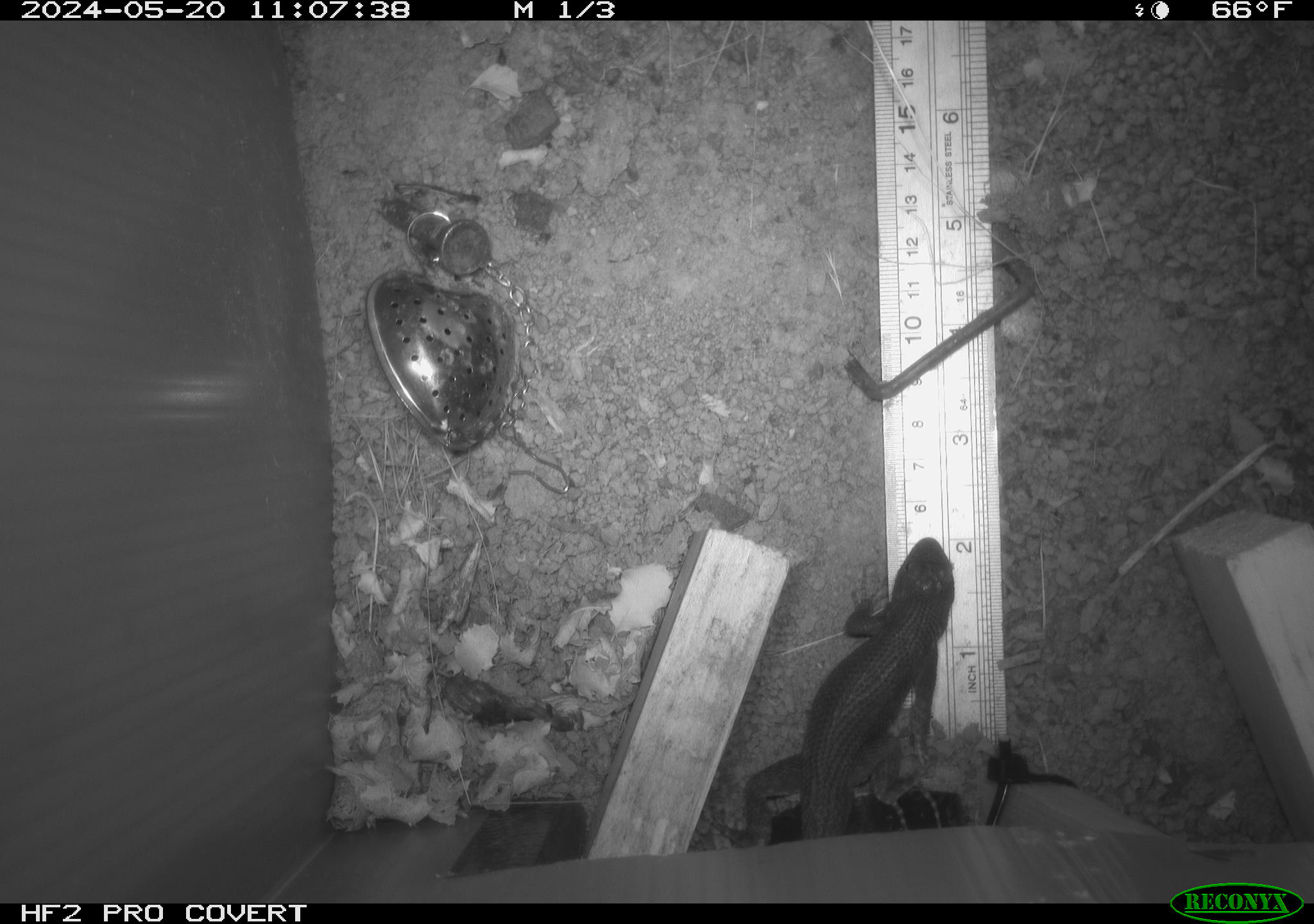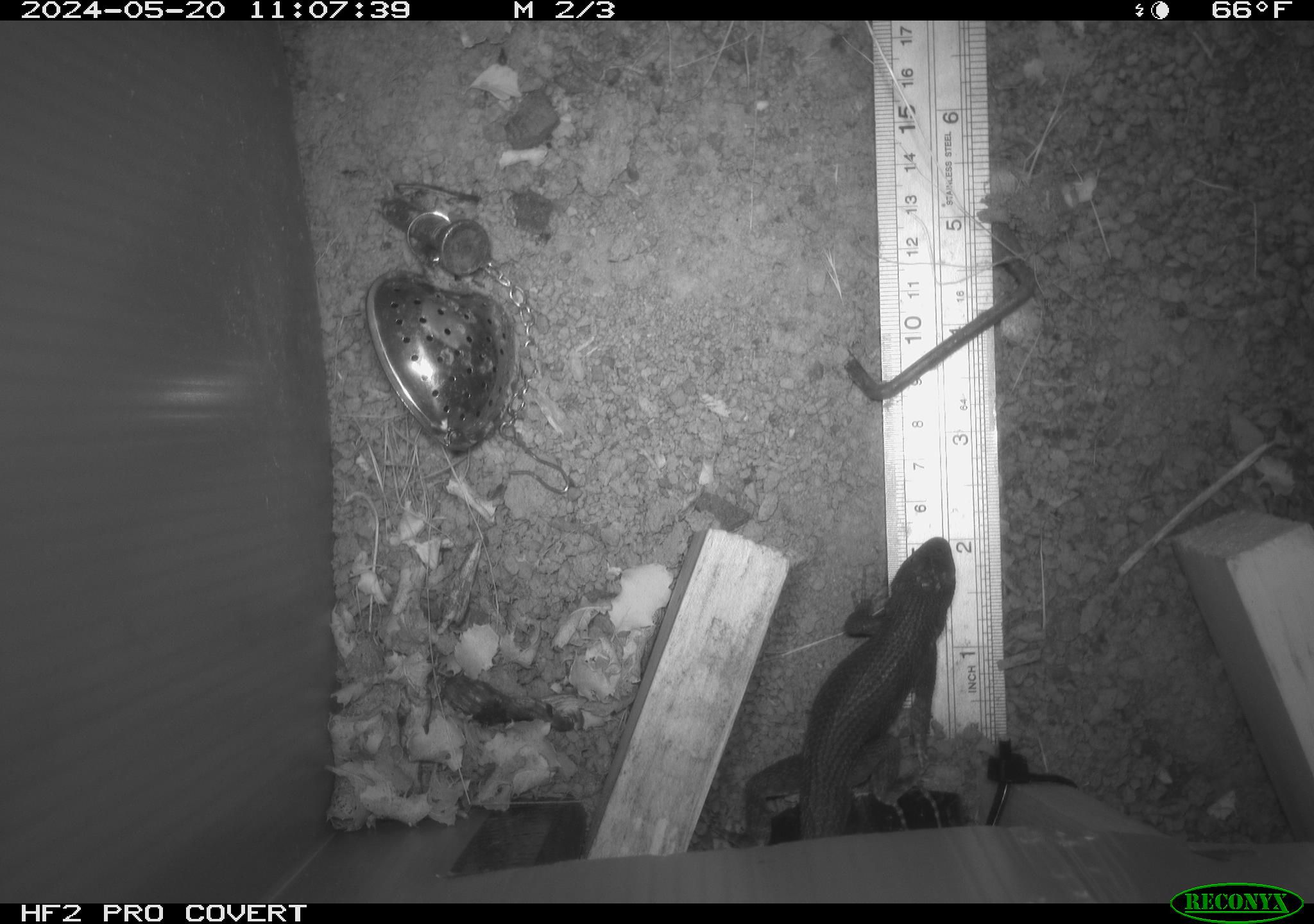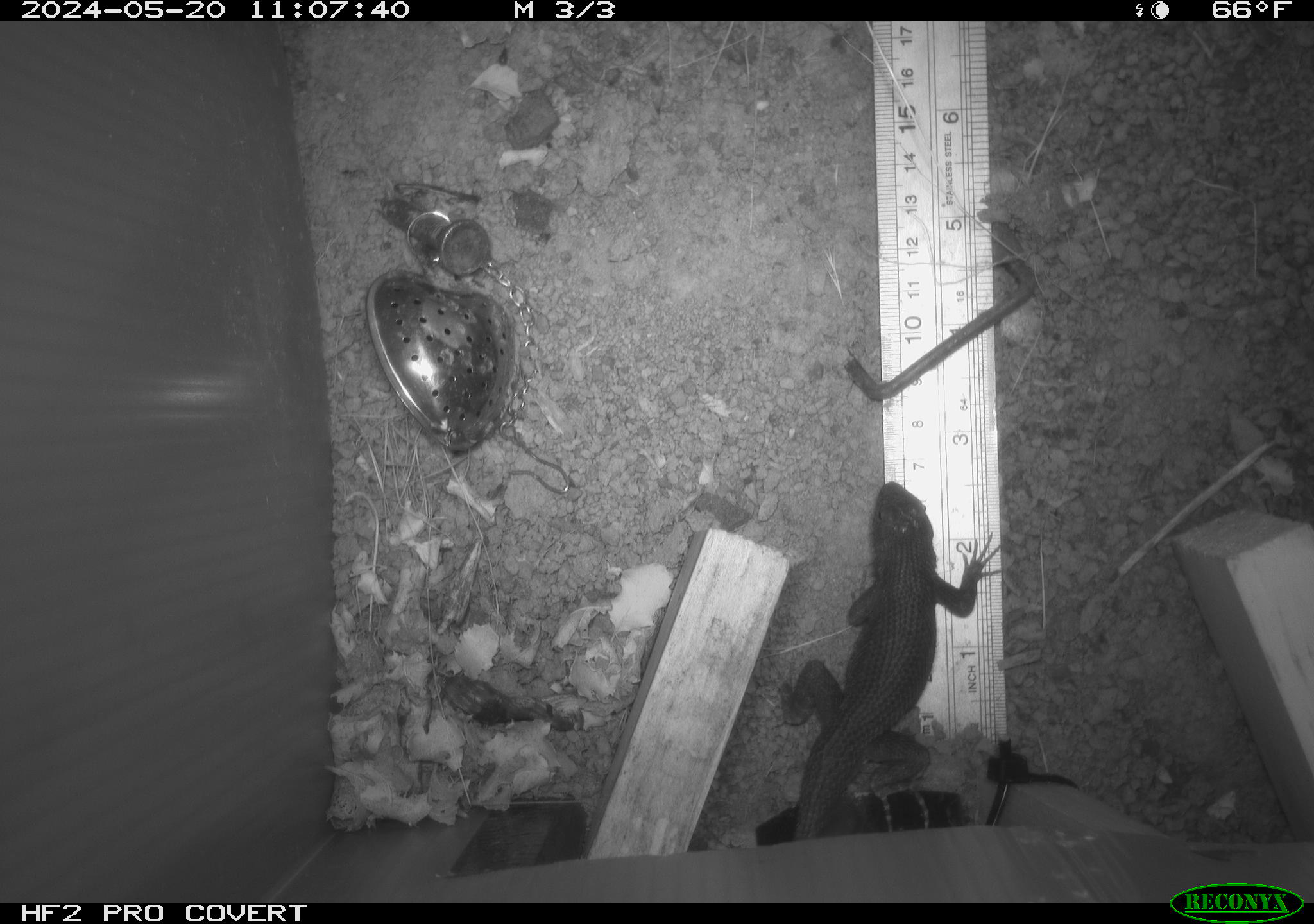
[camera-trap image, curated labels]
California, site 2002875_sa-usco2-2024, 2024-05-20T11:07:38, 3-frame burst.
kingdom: Animalia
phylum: Chordata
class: Reptilia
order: Squamata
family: Phrynosomatidae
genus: Sceloporus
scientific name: Sceloporus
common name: spiny lizards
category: sceloporus species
Sceloporus species (spiny lizards) (Sceloporus).